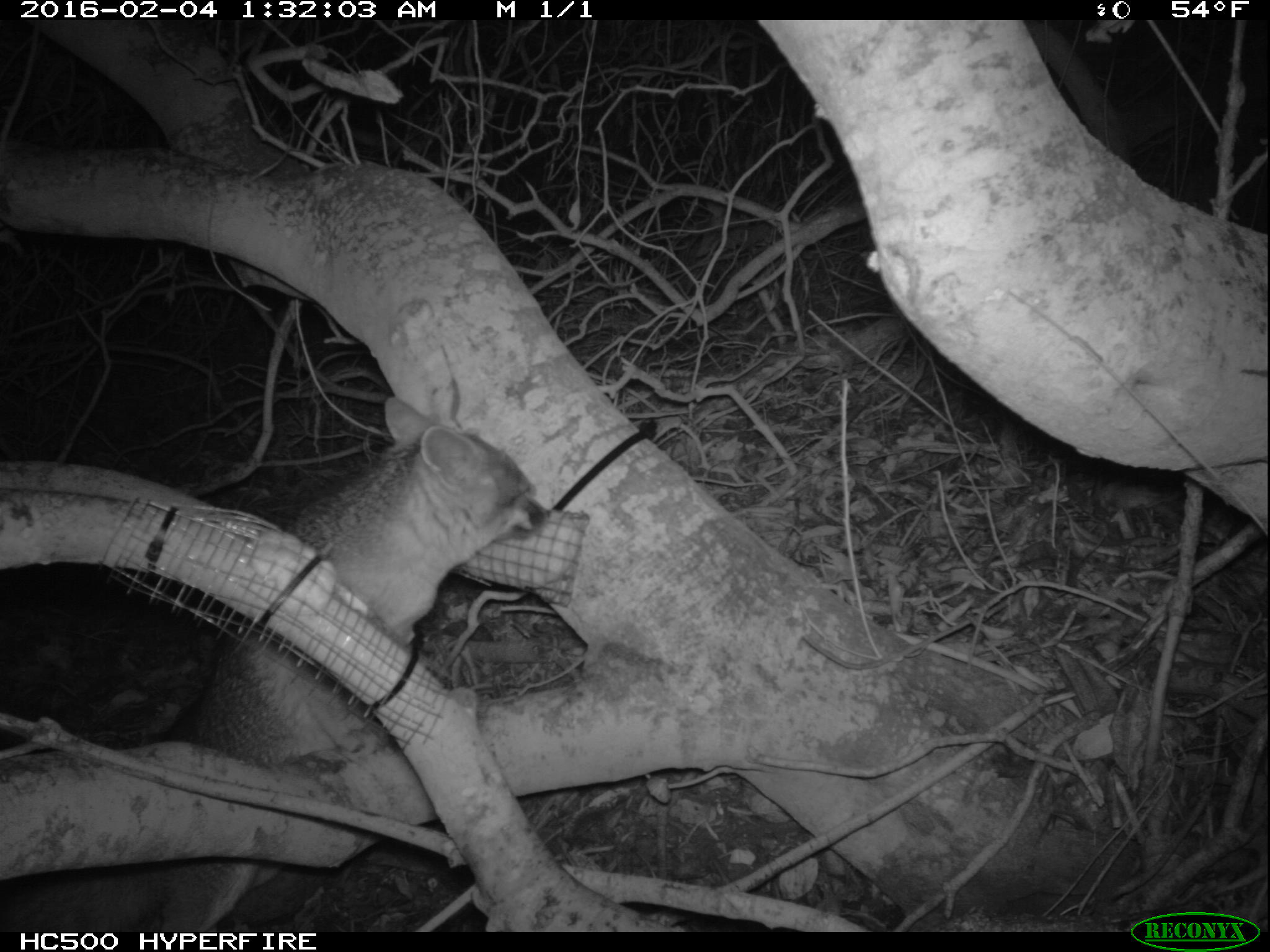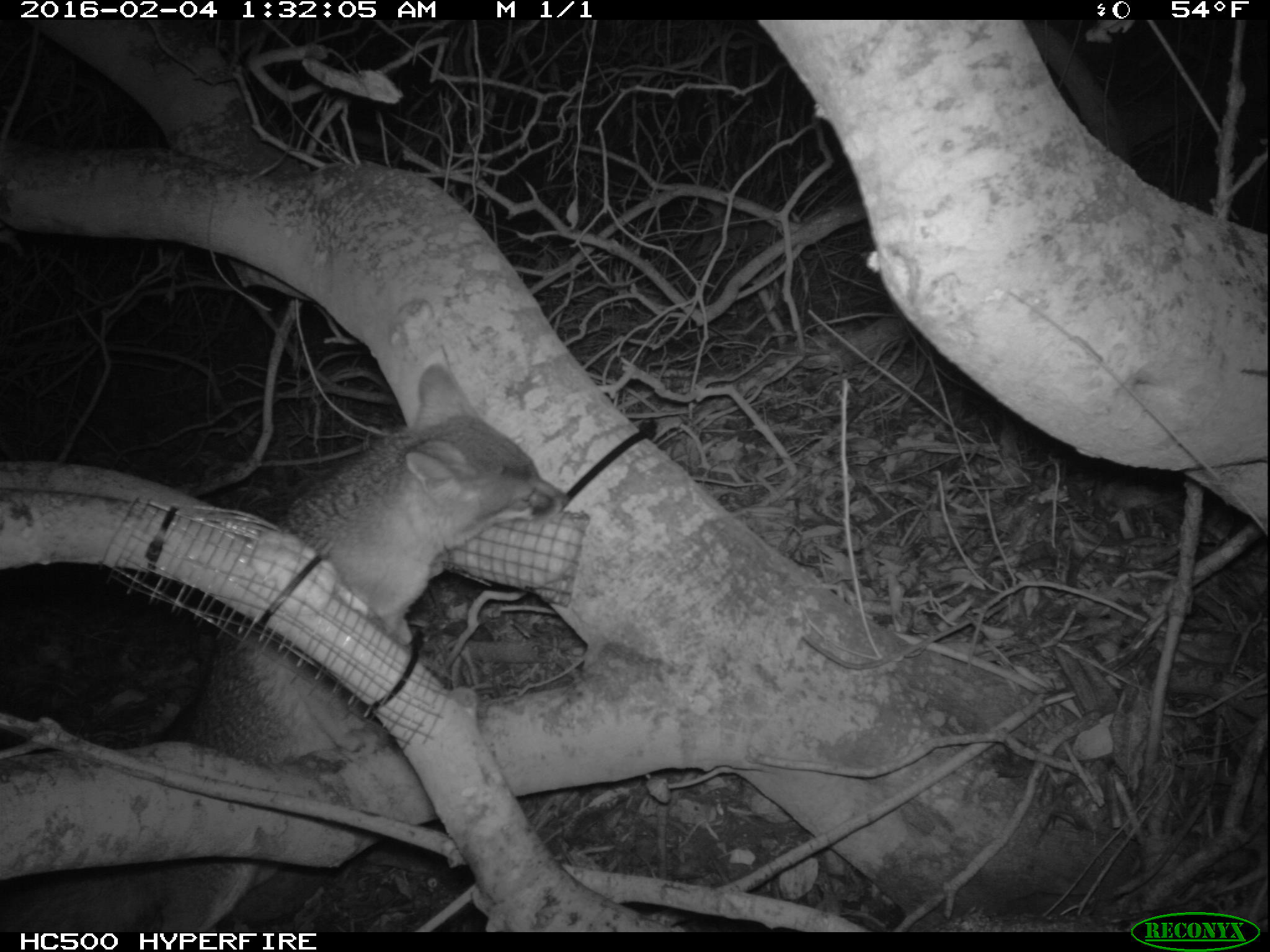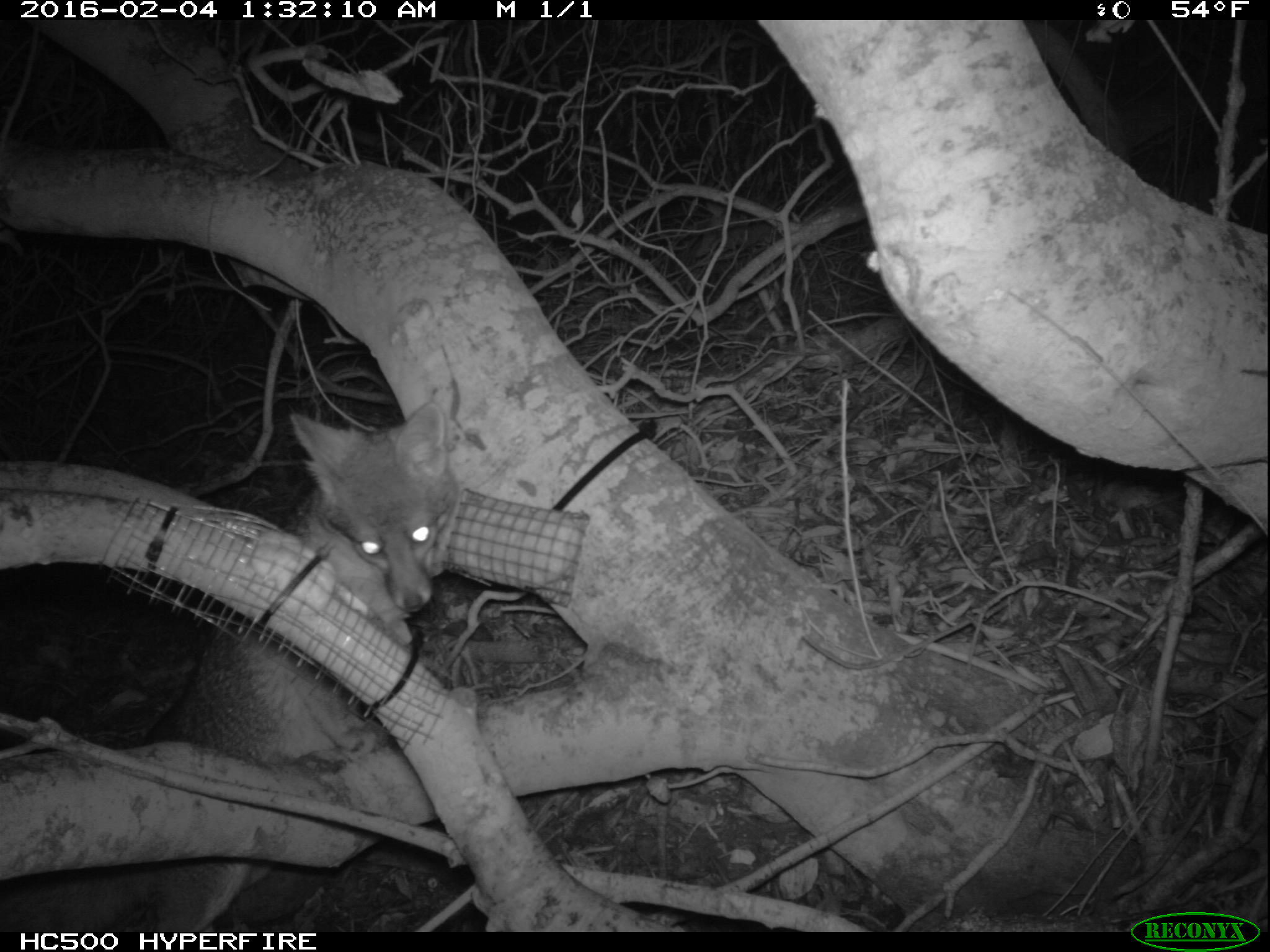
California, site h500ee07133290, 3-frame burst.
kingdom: Animalia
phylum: Chordata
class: Mammalia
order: Carnivora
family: Canidae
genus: Urocyon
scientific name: Urocyon littoralis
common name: island fox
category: fox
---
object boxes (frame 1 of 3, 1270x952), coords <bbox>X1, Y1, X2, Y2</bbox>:
fox: <bbox>0, 397, 550, 932</bbox>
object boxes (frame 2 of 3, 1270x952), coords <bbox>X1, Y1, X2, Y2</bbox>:
fox: <bbox>0, 364, 568, 933</bbox>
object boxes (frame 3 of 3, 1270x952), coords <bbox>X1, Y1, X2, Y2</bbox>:
fox: <bbox>0, 400, 459, 932</bbox>